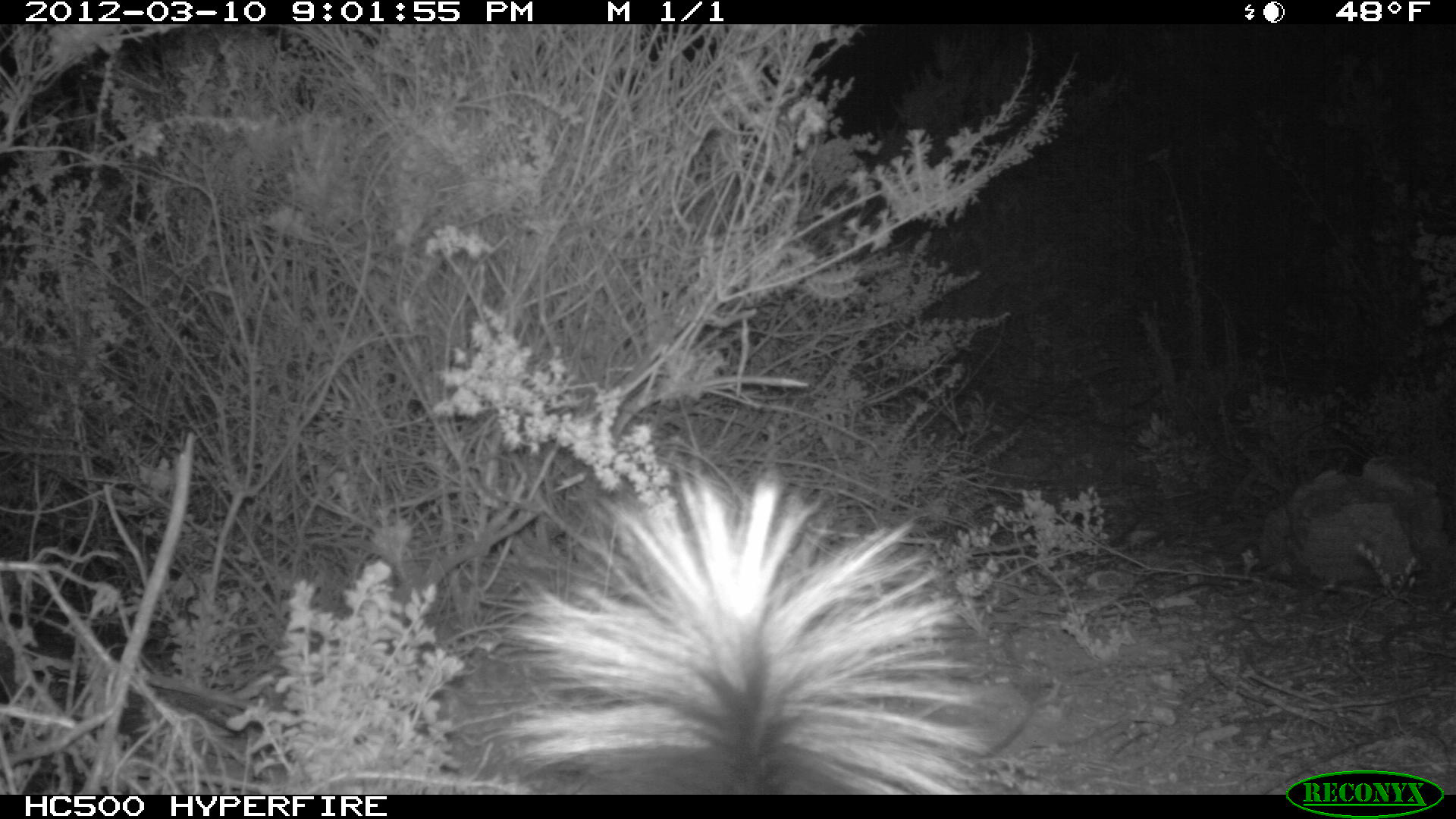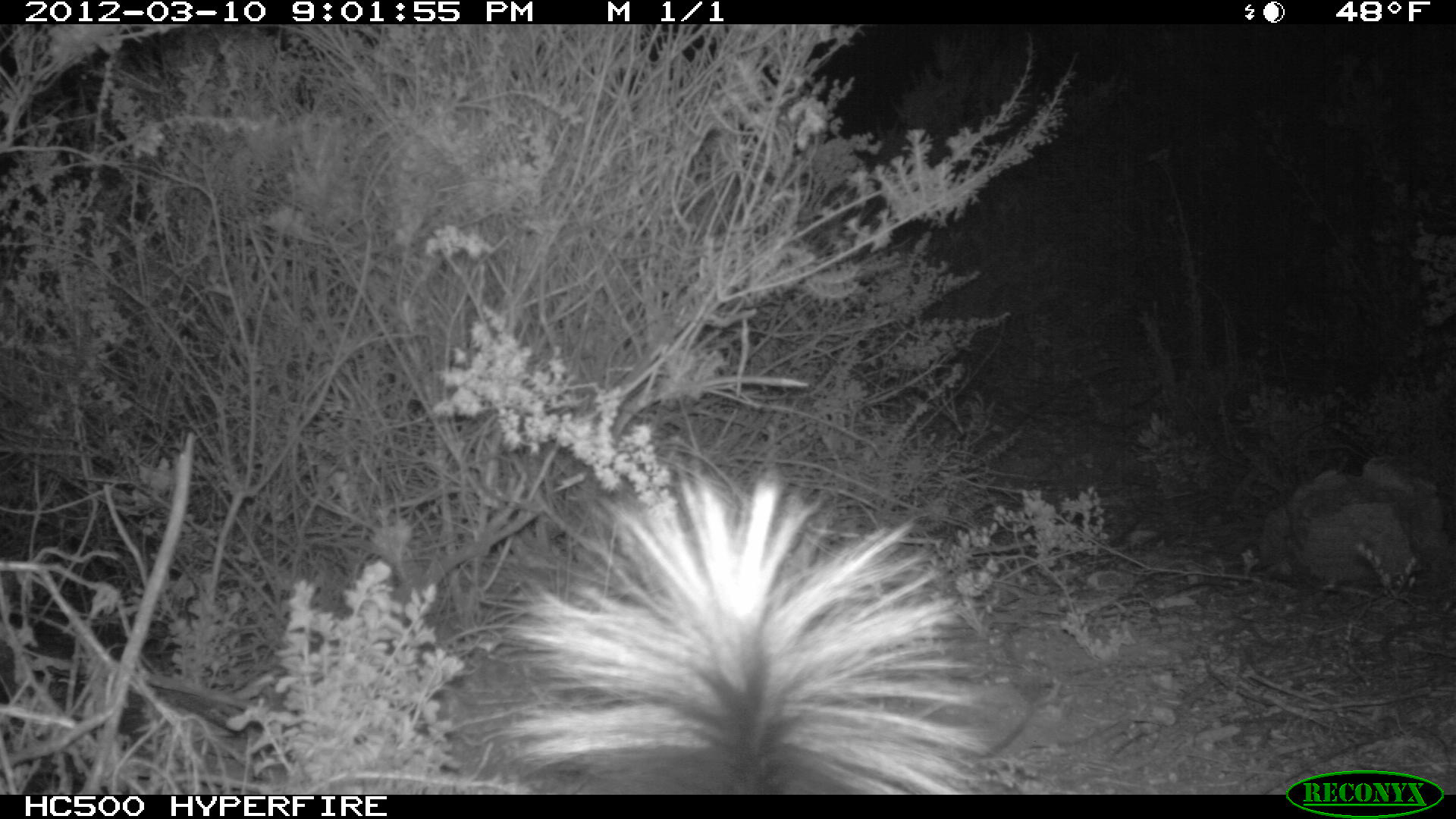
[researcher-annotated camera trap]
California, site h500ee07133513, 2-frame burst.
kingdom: Animalia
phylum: Chordata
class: Mammalia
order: Carnivora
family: Mephitidae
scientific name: Mephitidae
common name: skunk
Skunk (Mephitidae).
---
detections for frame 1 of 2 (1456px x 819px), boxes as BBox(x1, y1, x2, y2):
skunk: BBox(469, 438, 1011, 794)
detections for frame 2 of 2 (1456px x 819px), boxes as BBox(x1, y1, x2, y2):
skunk: BBox(501, 469, 997, 795)